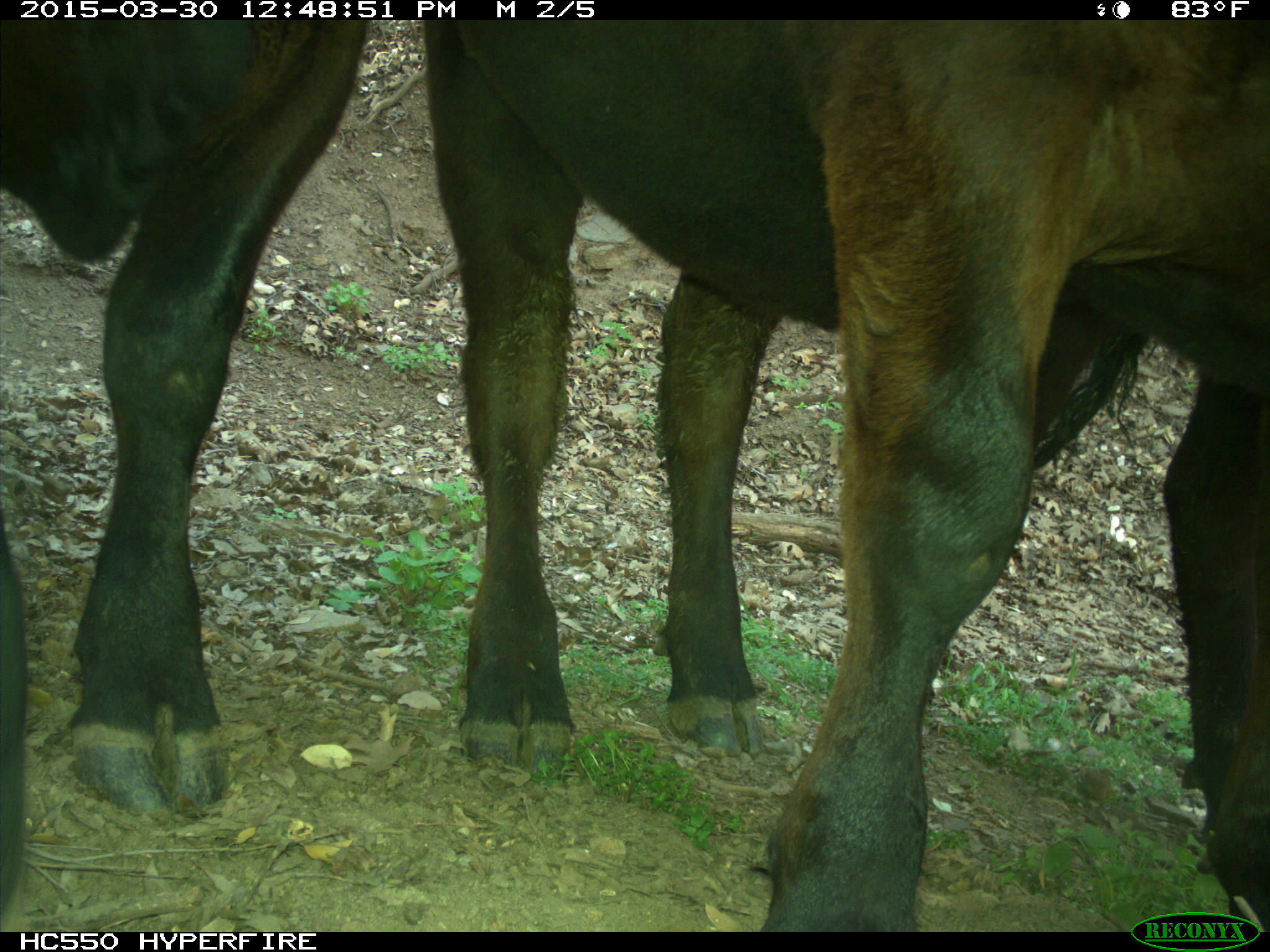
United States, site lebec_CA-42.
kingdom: Animalia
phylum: Chordata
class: Mammalia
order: Artiodactyla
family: Bovidae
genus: Bos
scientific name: Bos taurus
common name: domestic cow